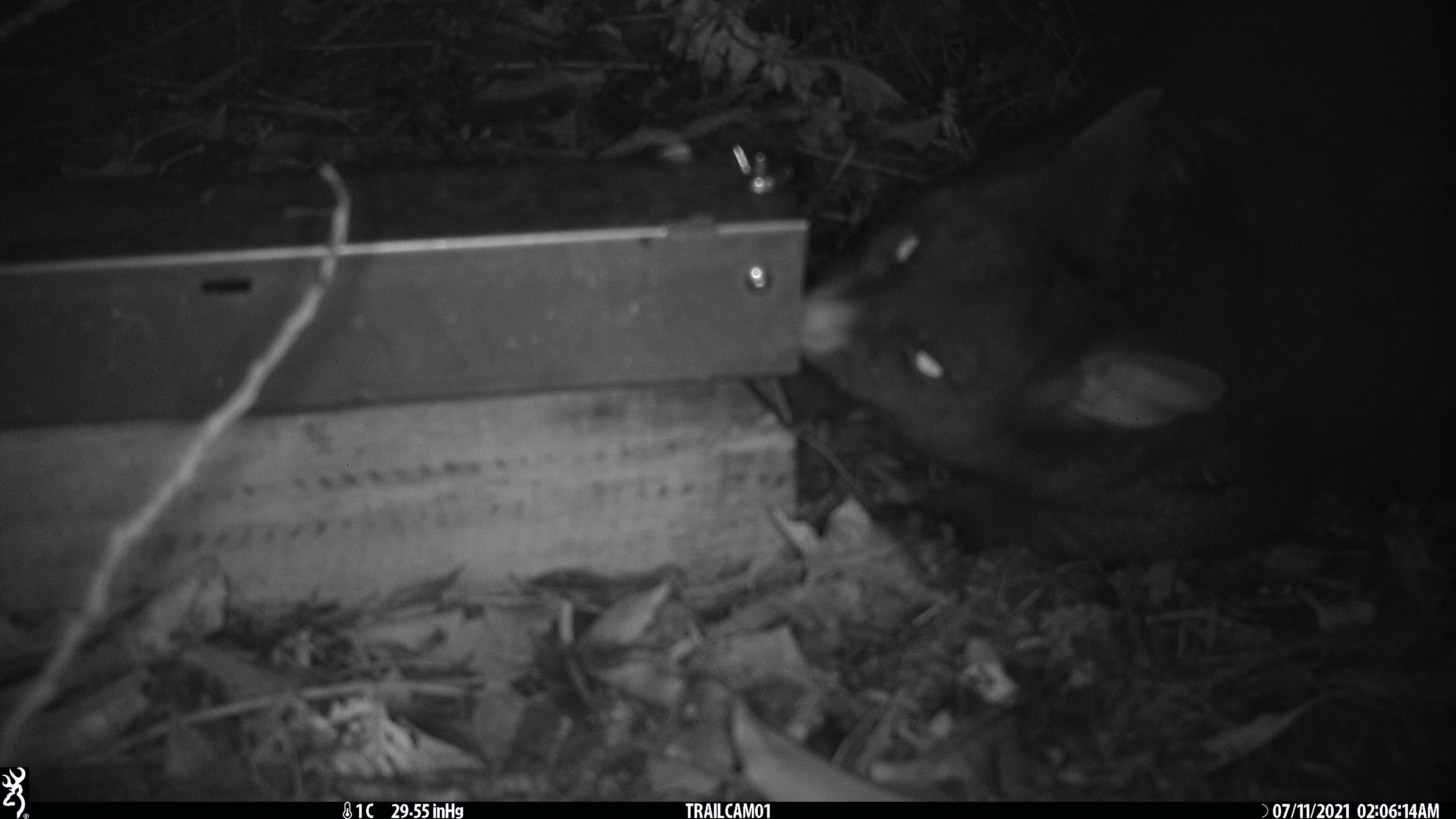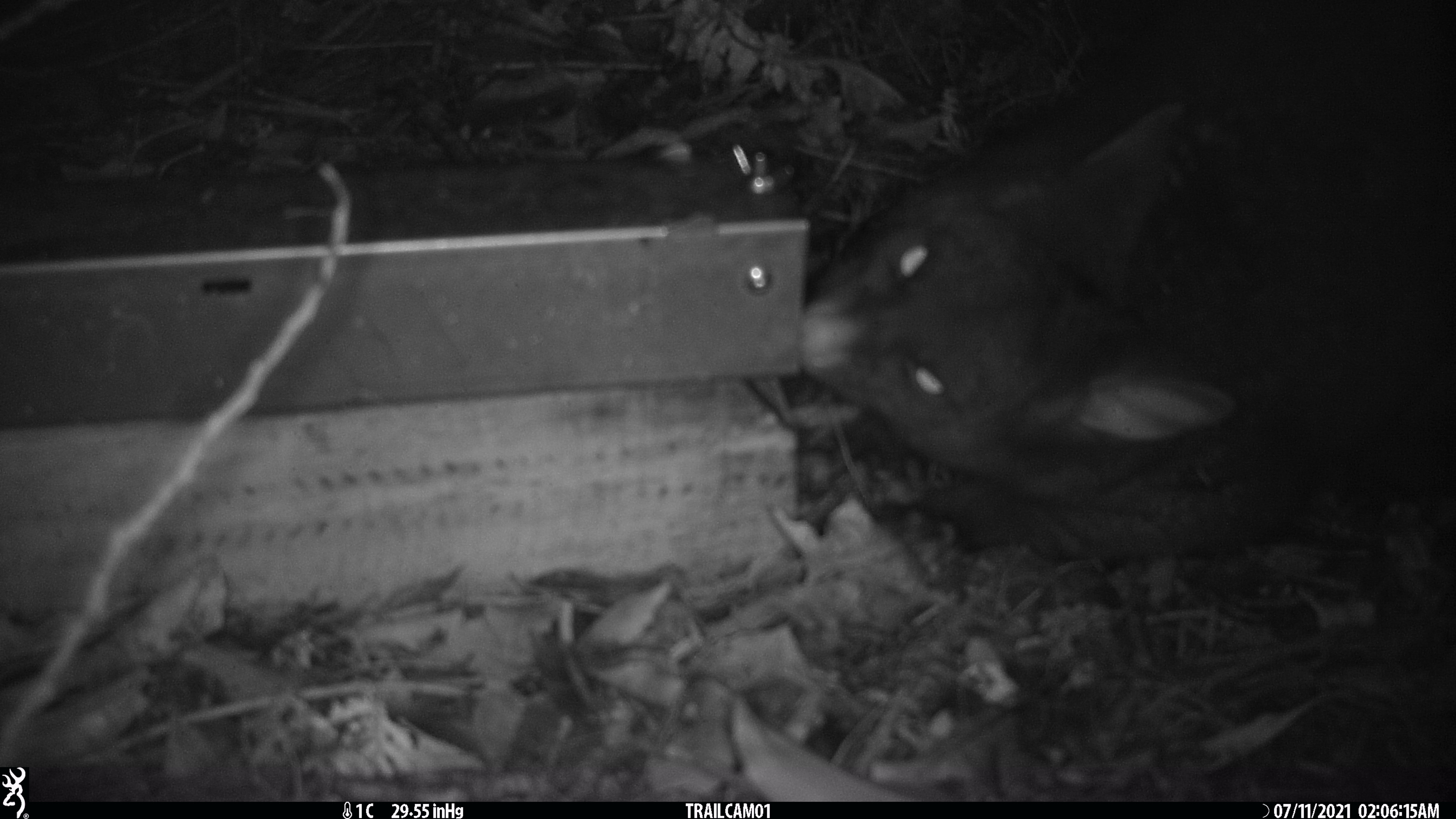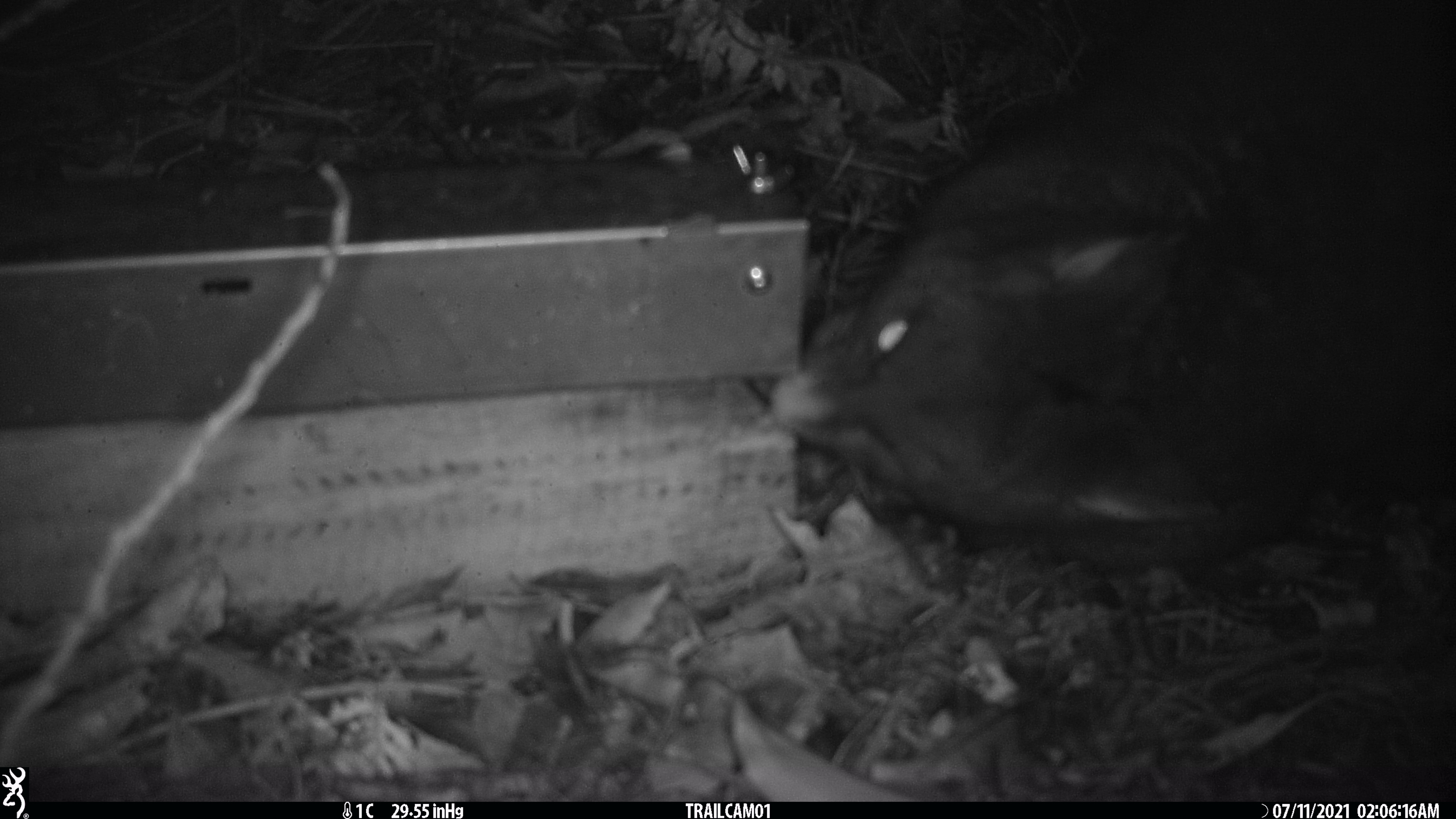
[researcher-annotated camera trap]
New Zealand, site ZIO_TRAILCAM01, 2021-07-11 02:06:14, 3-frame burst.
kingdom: Animalia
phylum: Chordata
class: Mammalia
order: Diprotodontia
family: Phalangeridae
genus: Trichosurus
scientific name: Trichosurus vulpecula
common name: common brushtail possum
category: possum